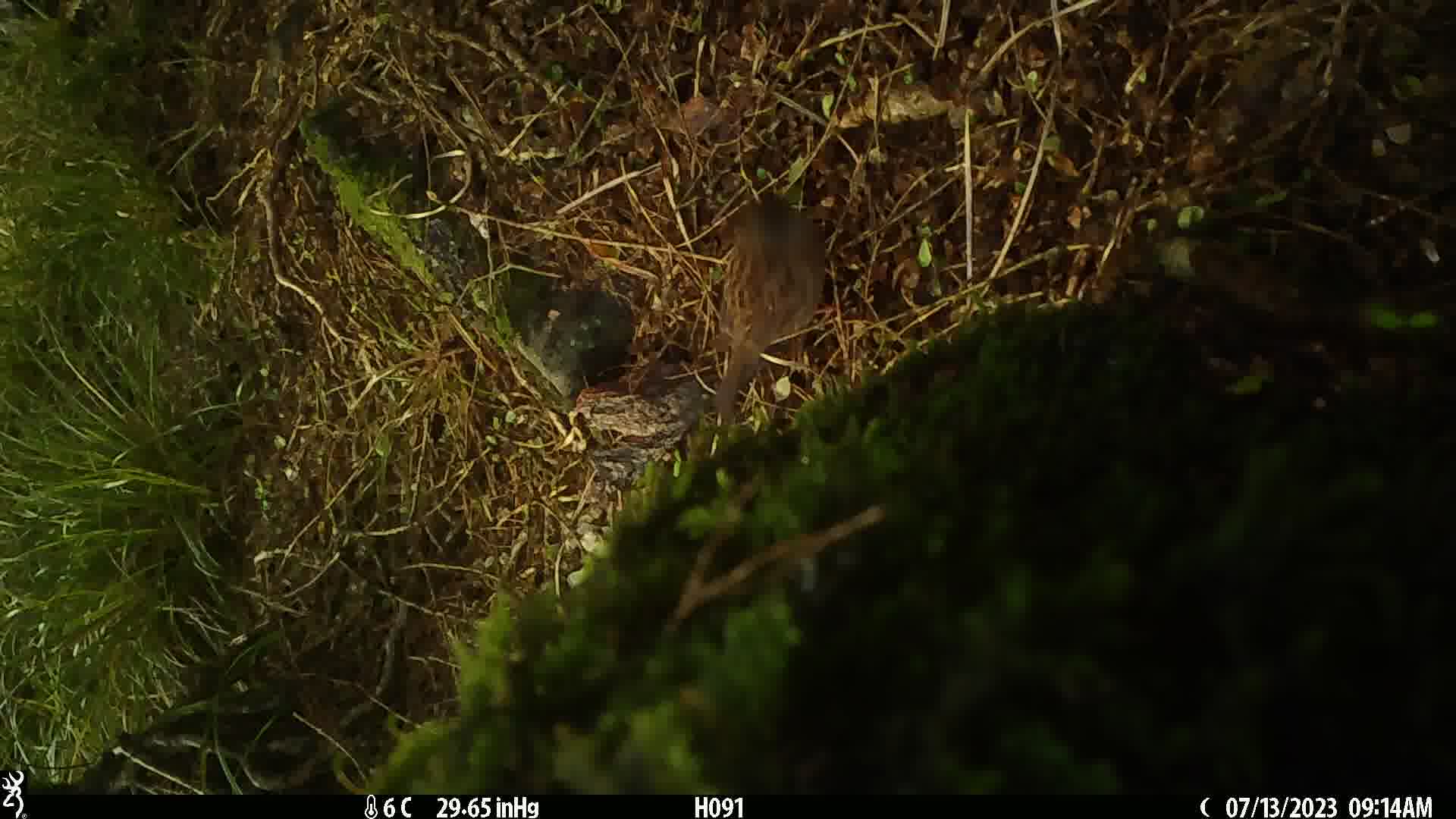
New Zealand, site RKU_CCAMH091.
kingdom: Animalia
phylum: Chordata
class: Aves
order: Passeriformes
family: Prunellidae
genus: Prunella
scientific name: Prunella modularis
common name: dunnock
Dunnock (Prunella modularis).